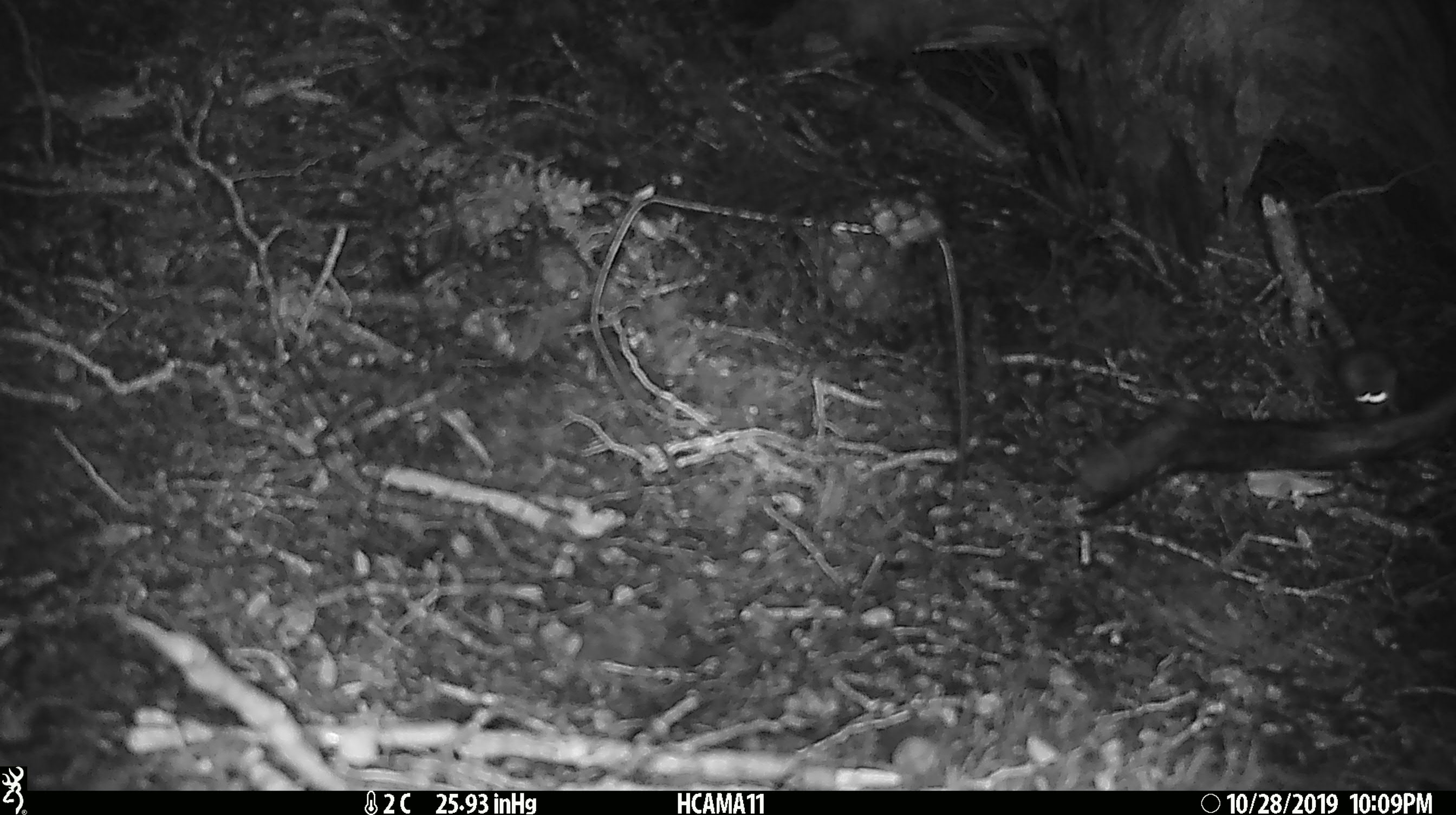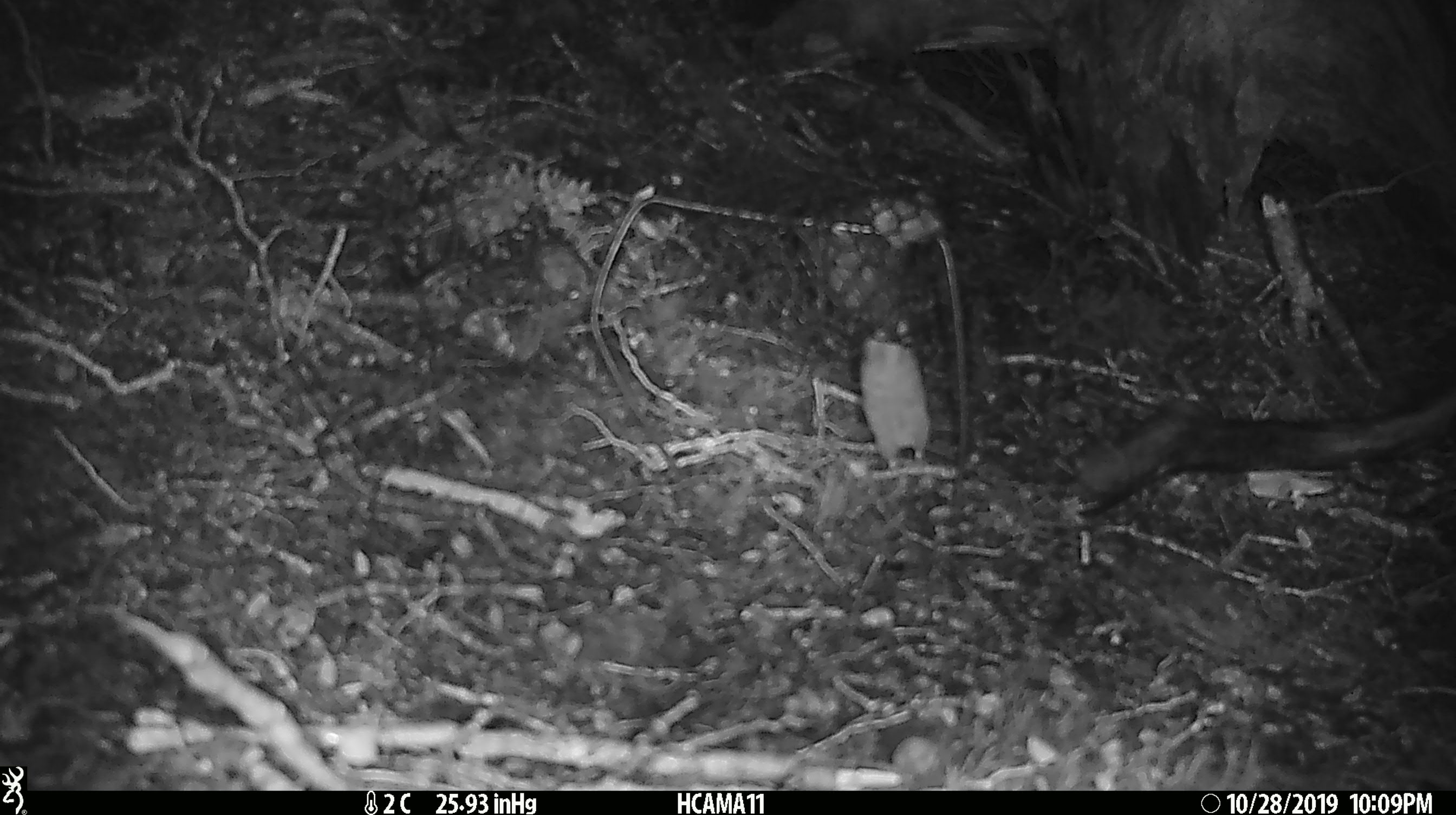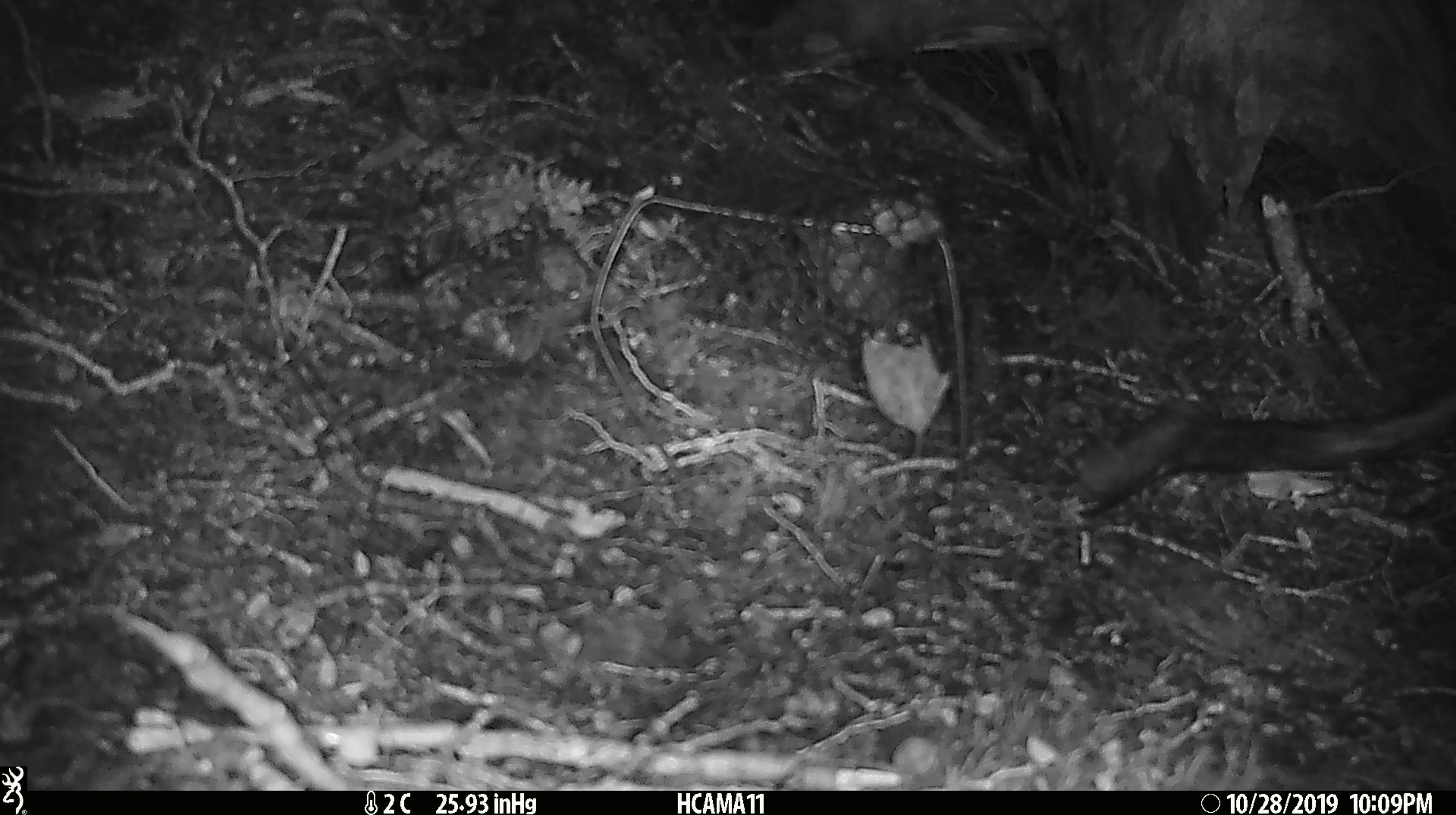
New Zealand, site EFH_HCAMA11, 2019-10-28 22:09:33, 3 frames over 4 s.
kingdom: Animalia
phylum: Chordata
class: Mammalia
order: Rodentia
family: Muridae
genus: Mus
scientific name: Mus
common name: mouse